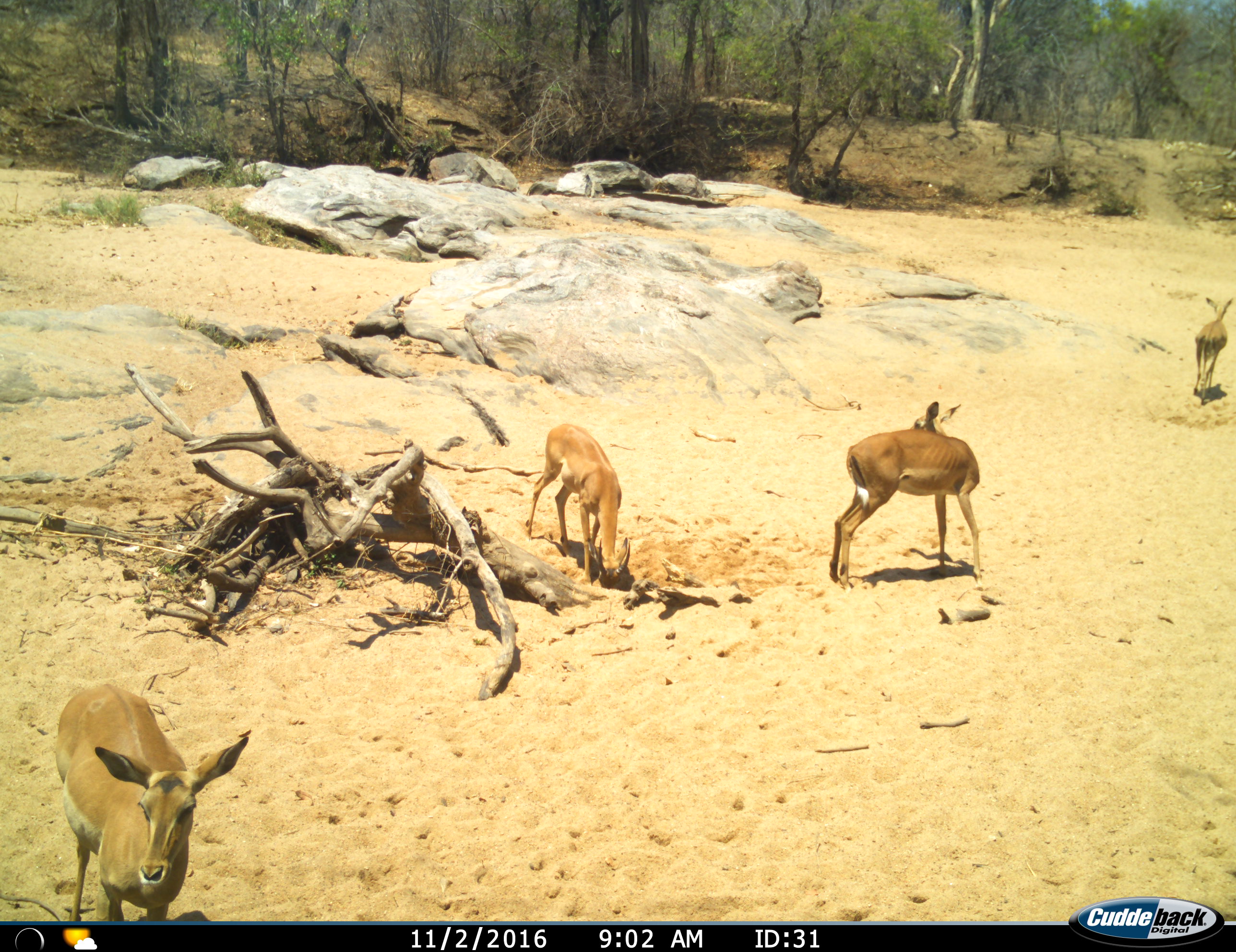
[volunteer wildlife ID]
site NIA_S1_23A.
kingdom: Animalia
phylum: Chordata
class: Mammalia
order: Artiodactyla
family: Bovidae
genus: Aepyceros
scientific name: Aepyceros melampus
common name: impala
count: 4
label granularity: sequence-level